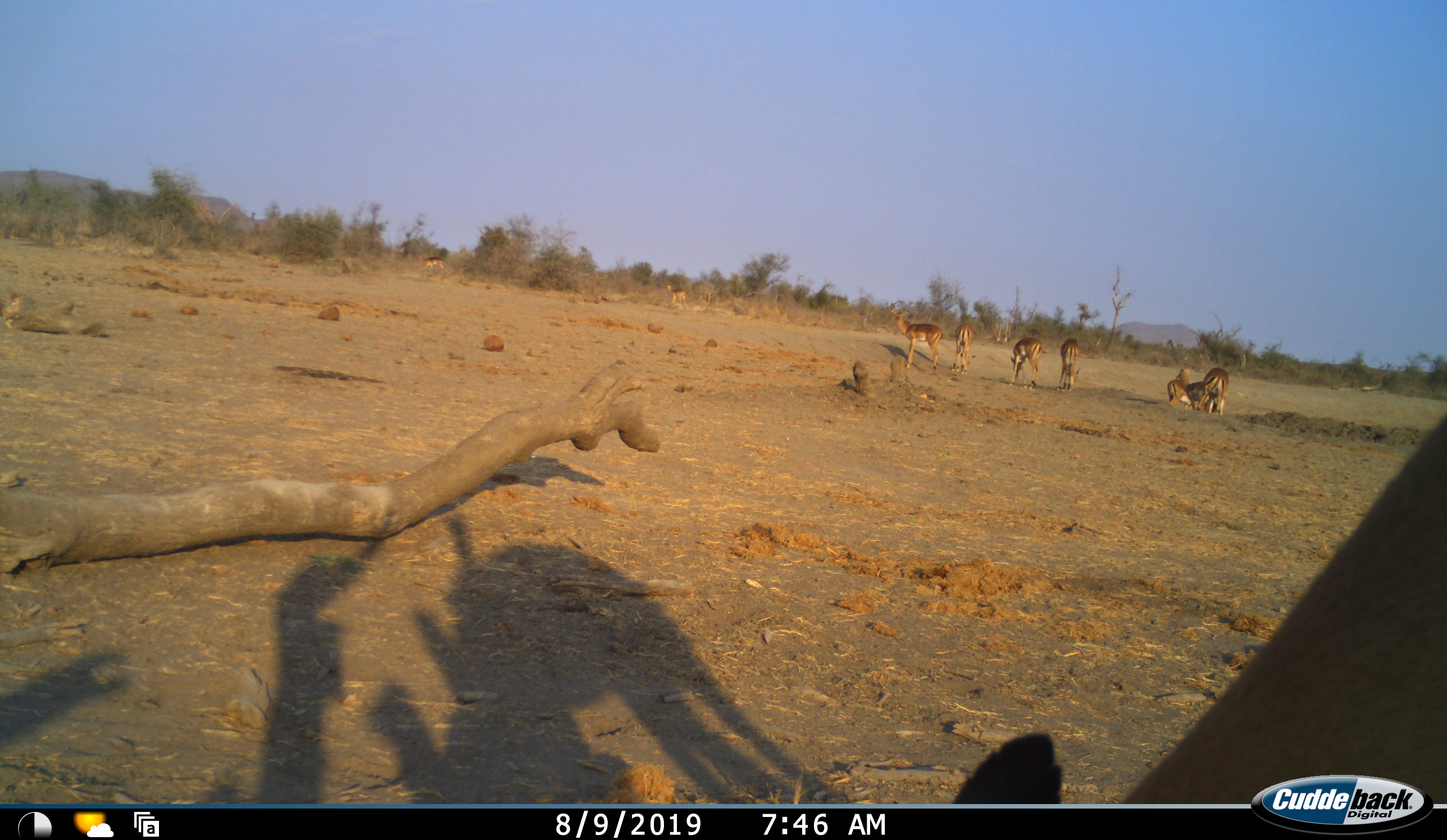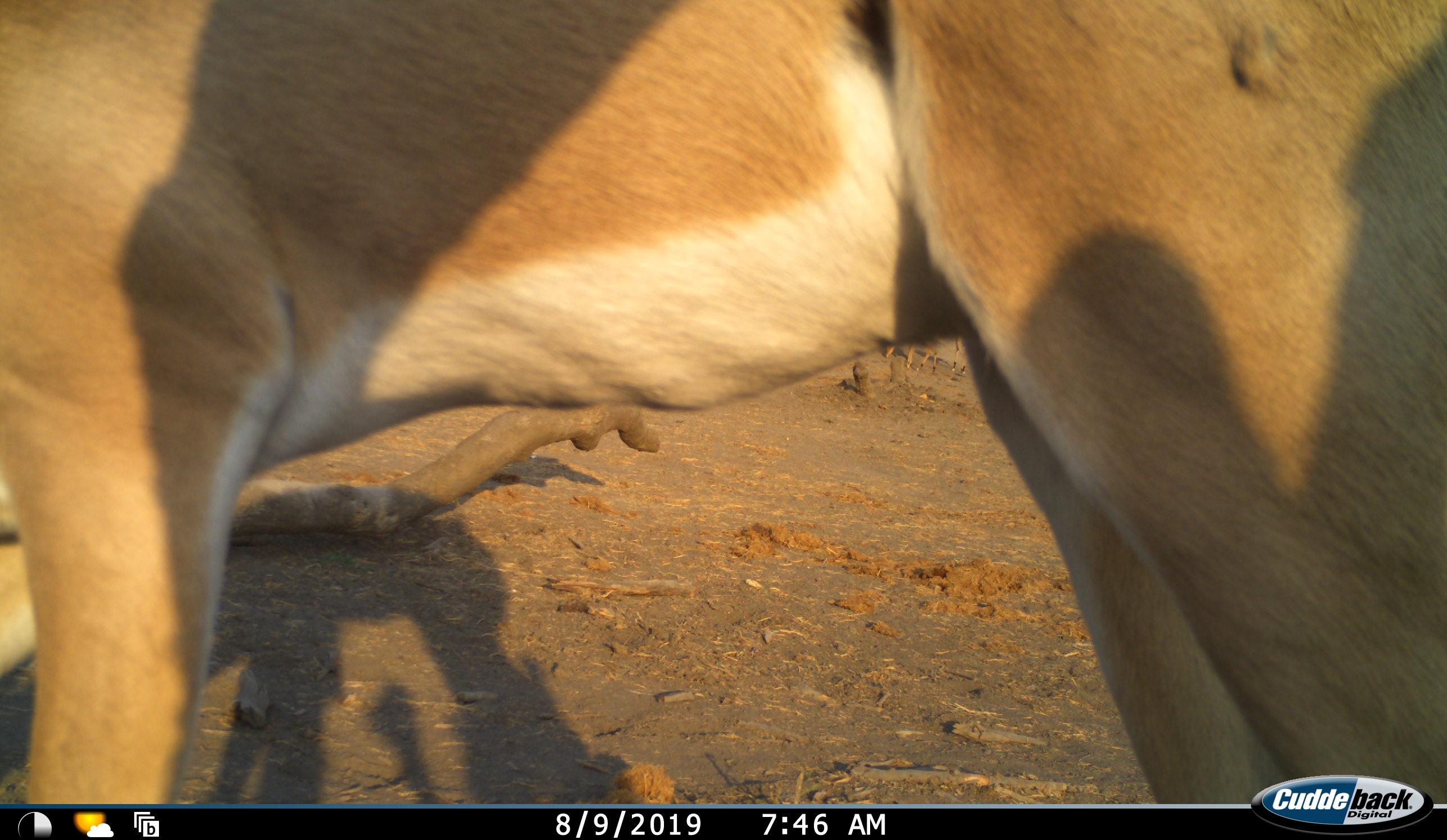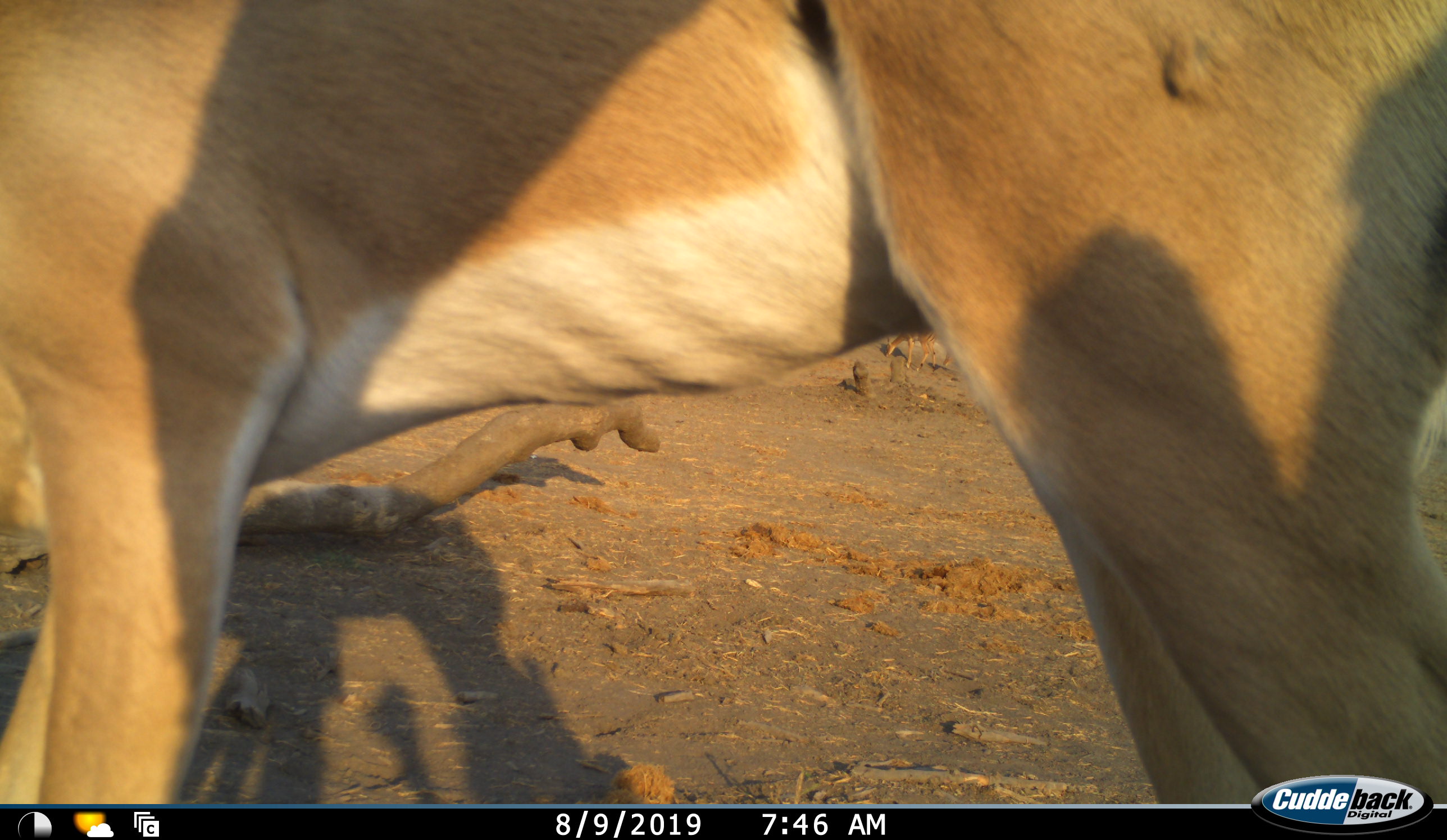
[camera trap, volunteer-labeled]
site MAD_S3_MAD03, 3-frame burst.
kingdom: Animalia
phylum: Chordata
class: Mammalia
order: Artiodactyla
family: Bovidae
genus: Aepyceros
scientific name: Aepyceros melampus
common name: impala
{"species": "impala (Aepyceros melampus)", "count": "10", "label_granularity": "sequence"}